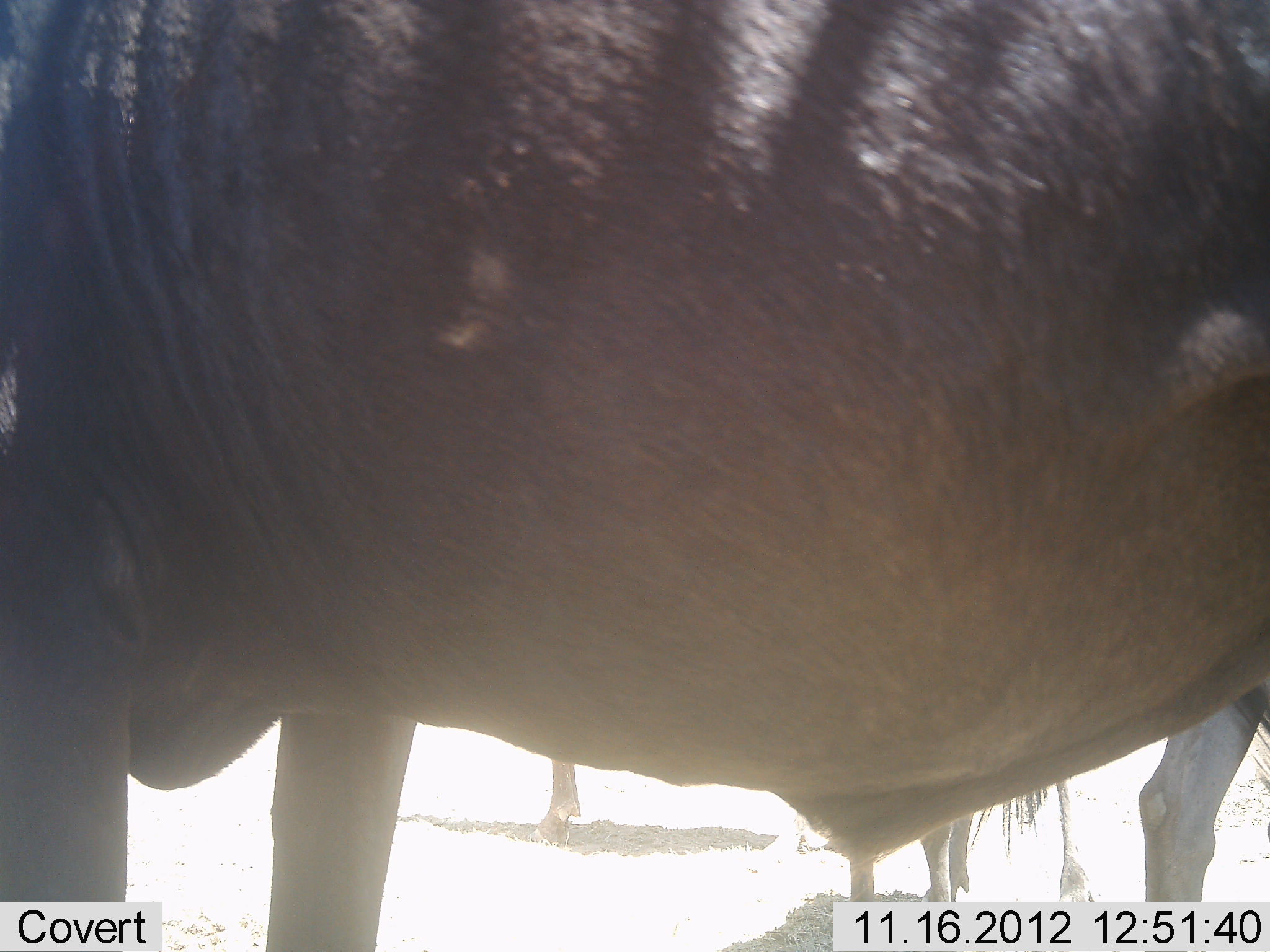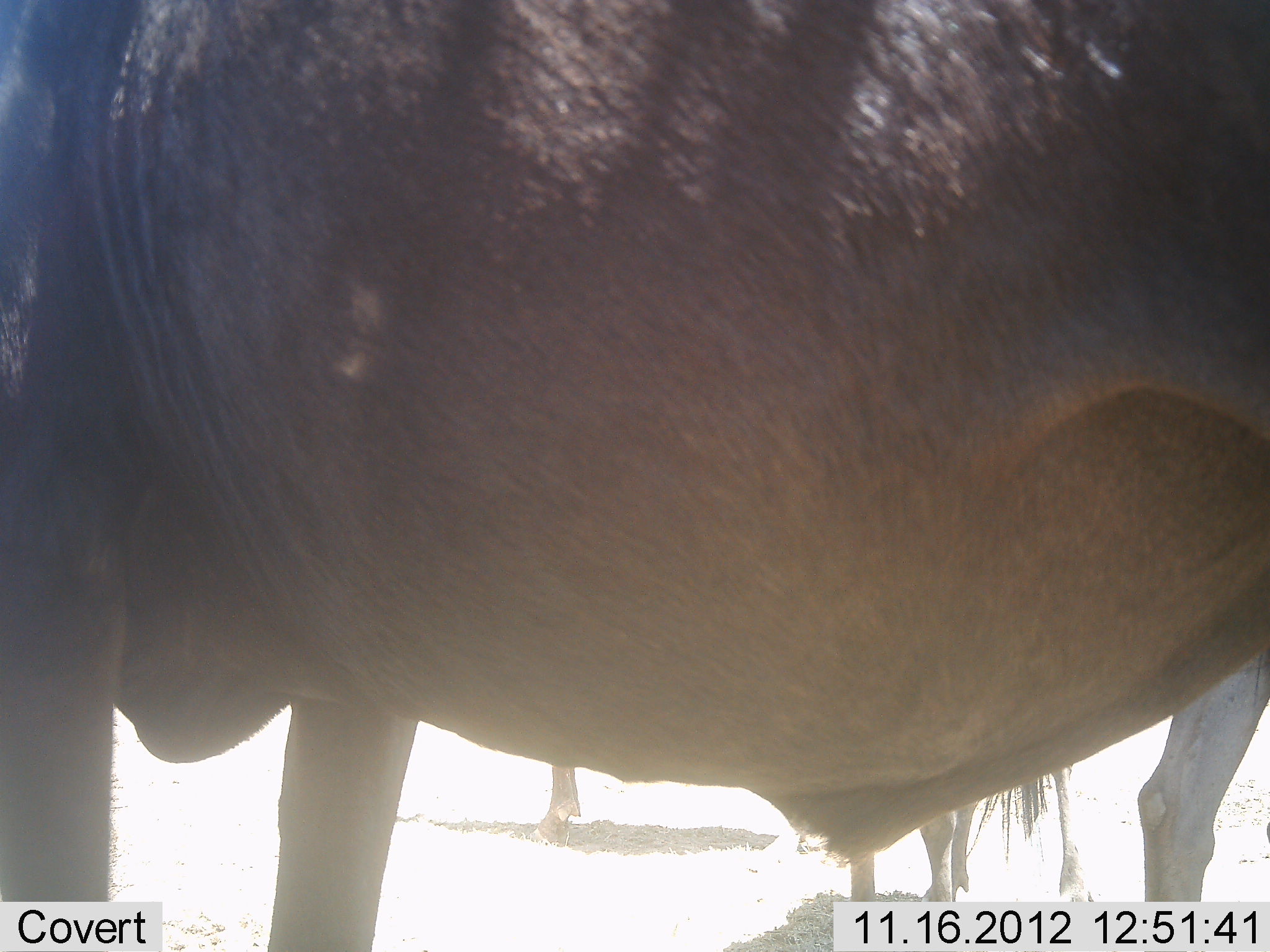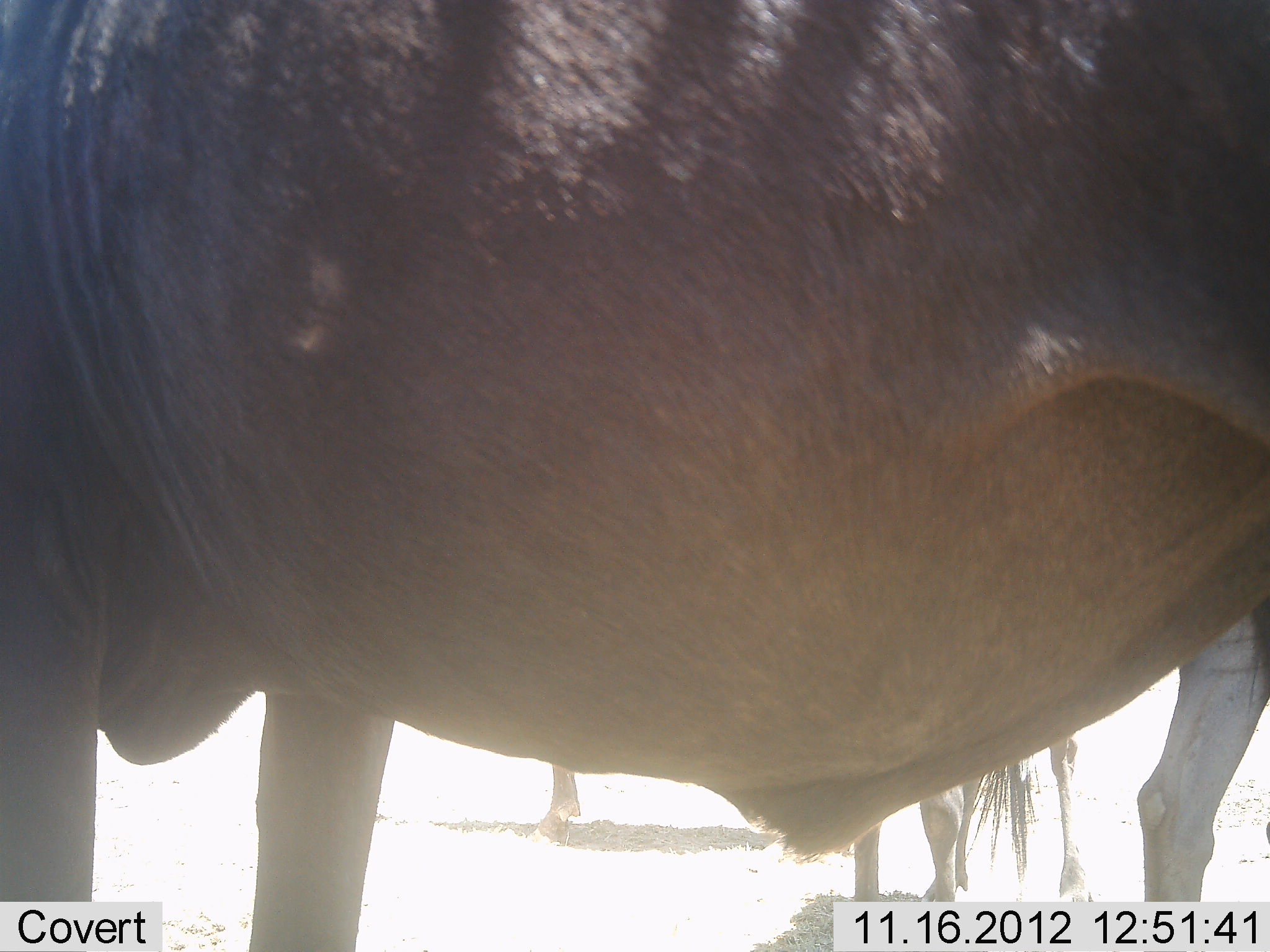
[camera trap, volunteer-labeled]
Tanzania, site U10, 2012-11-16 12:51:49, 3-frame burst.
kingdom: Animalia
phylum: Chordata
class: Mammalia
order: Artiodactyla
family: Bovidae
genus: Connochaetes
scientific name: Connochaetes taurinus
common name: blue wildebeest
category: wildebeest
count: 3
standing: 100%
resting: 0%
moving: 0%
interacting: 0%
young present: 9%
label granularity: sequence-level